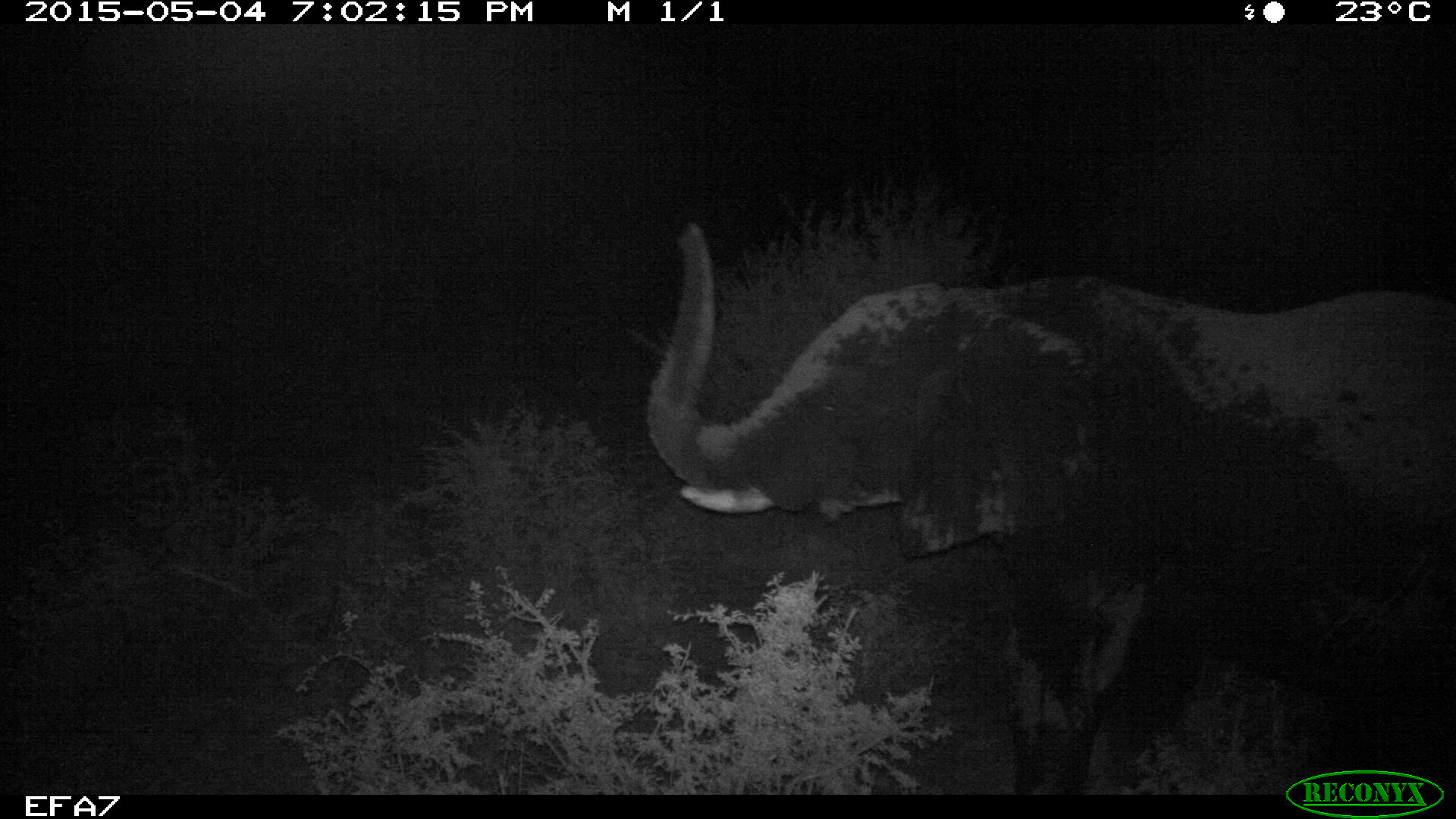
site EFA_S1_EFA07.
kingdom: Animalia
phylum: Chordata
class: Mammalia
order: Proboscidea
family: Elephantidae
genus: Loxodonta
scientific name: Loxodonta africana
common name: african bush elephant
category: elephant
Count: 1.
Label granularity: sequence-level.